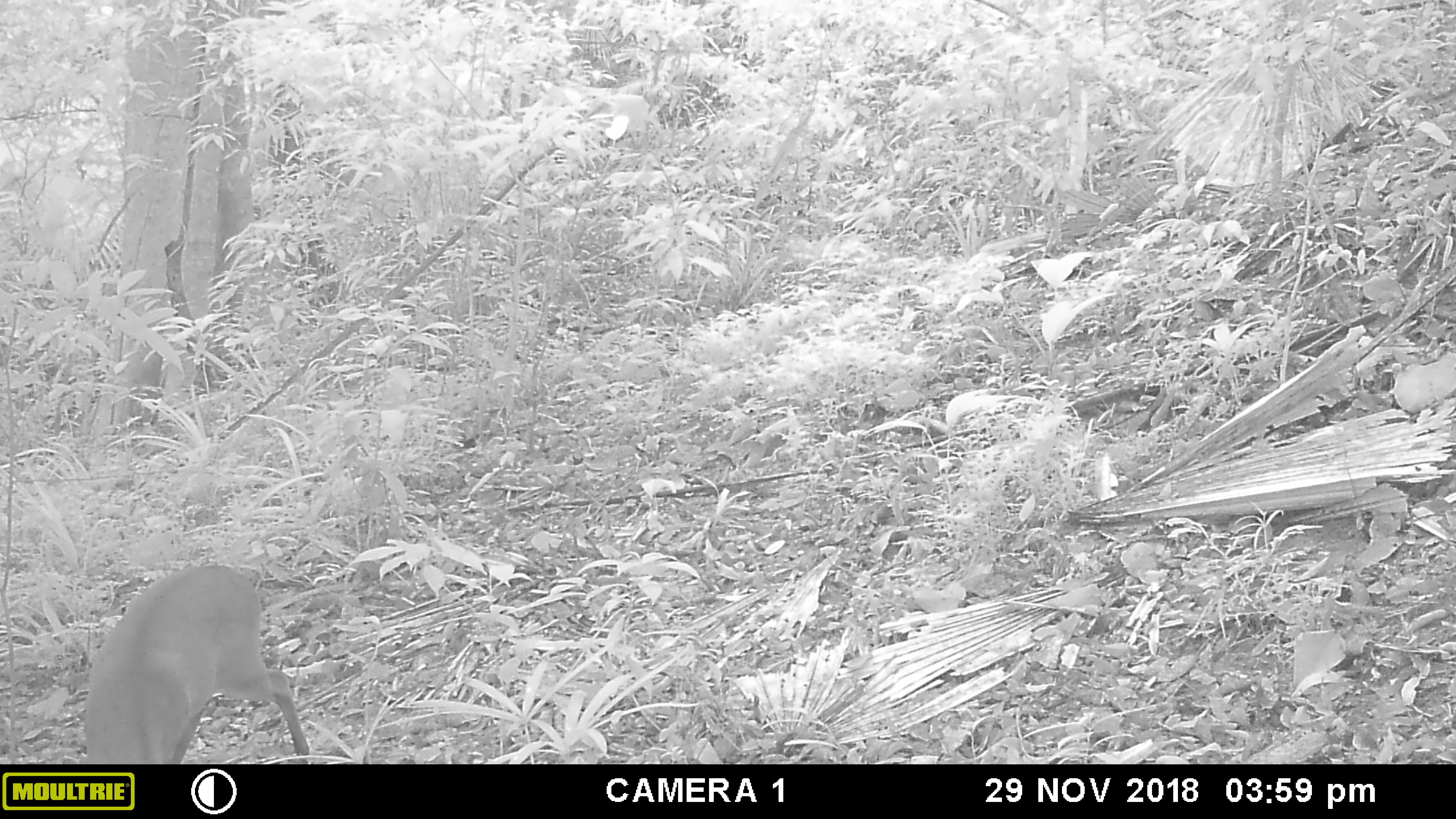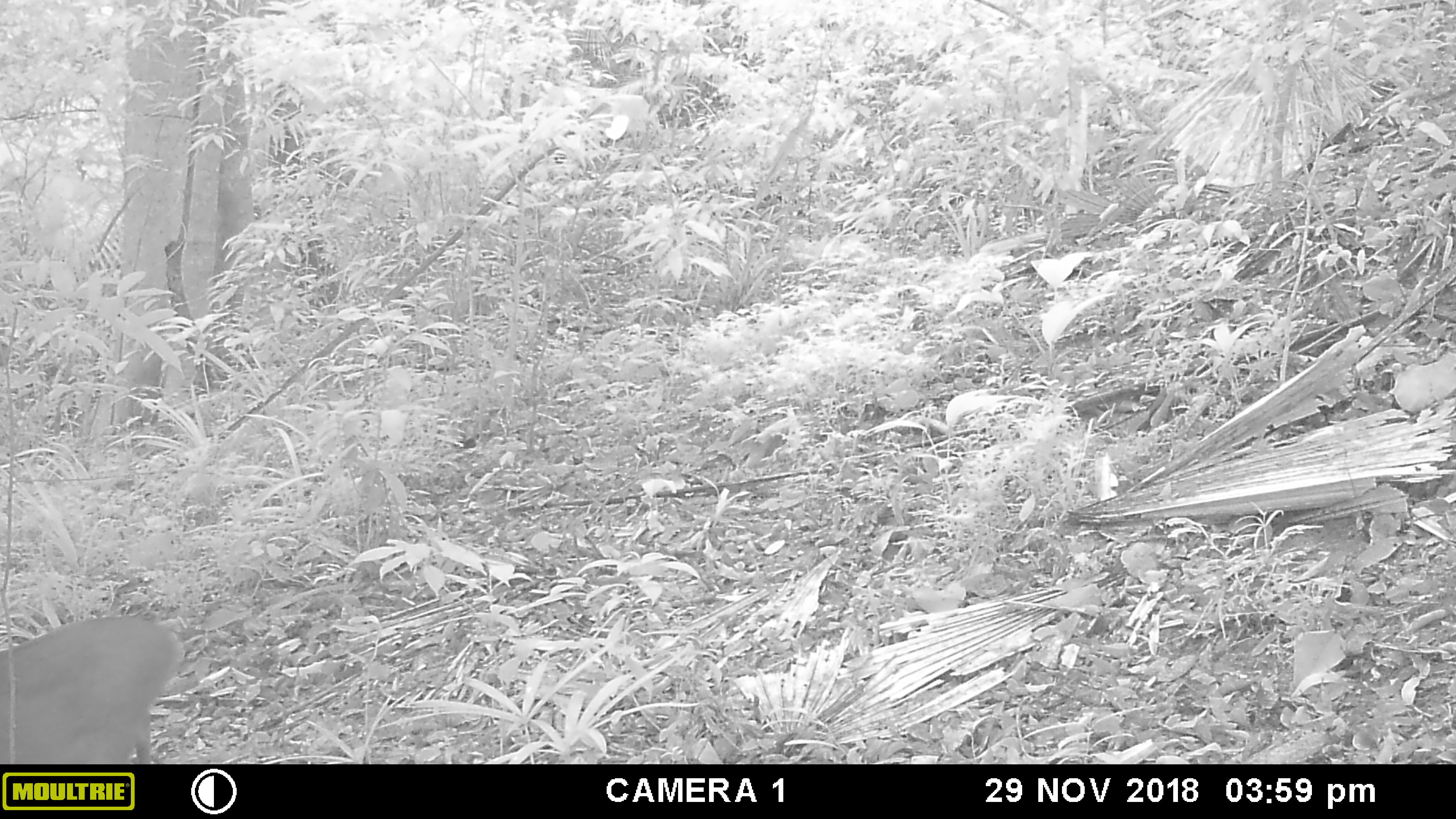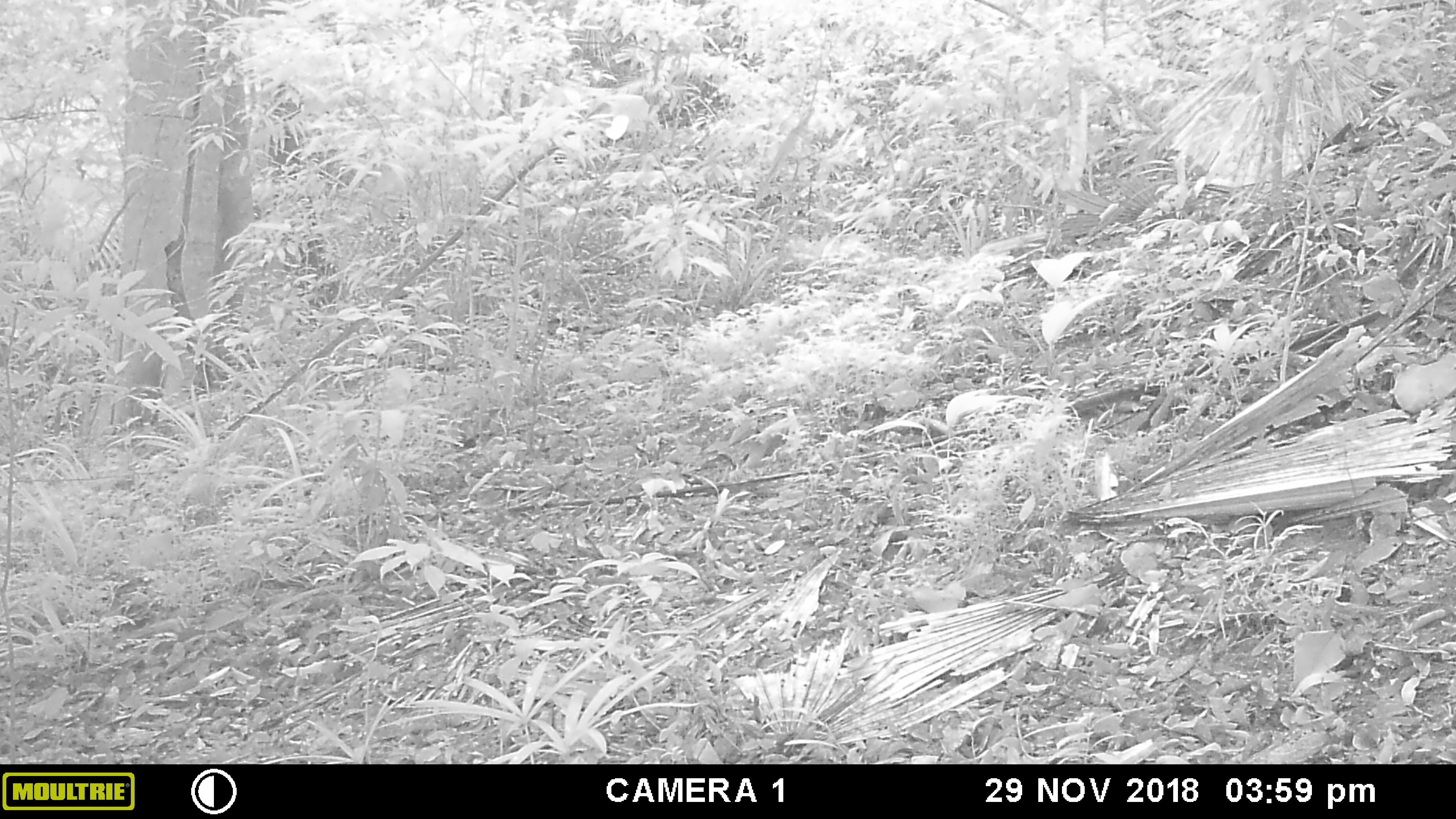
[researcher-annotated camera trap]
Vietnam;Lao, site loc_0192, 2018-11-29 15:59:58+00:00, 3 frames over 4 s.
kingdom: Animalia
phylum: Chordata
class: Mammalia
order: Artiodactyla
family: Cervidae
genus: Muntiacus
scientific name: Muntiacus vuquangensis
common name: large-antlered muntjac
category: large antlered muntjac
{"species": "large antlered muntjac (large-antlered muntjac) (Muntiacus vuquangensis)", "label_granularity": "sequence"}